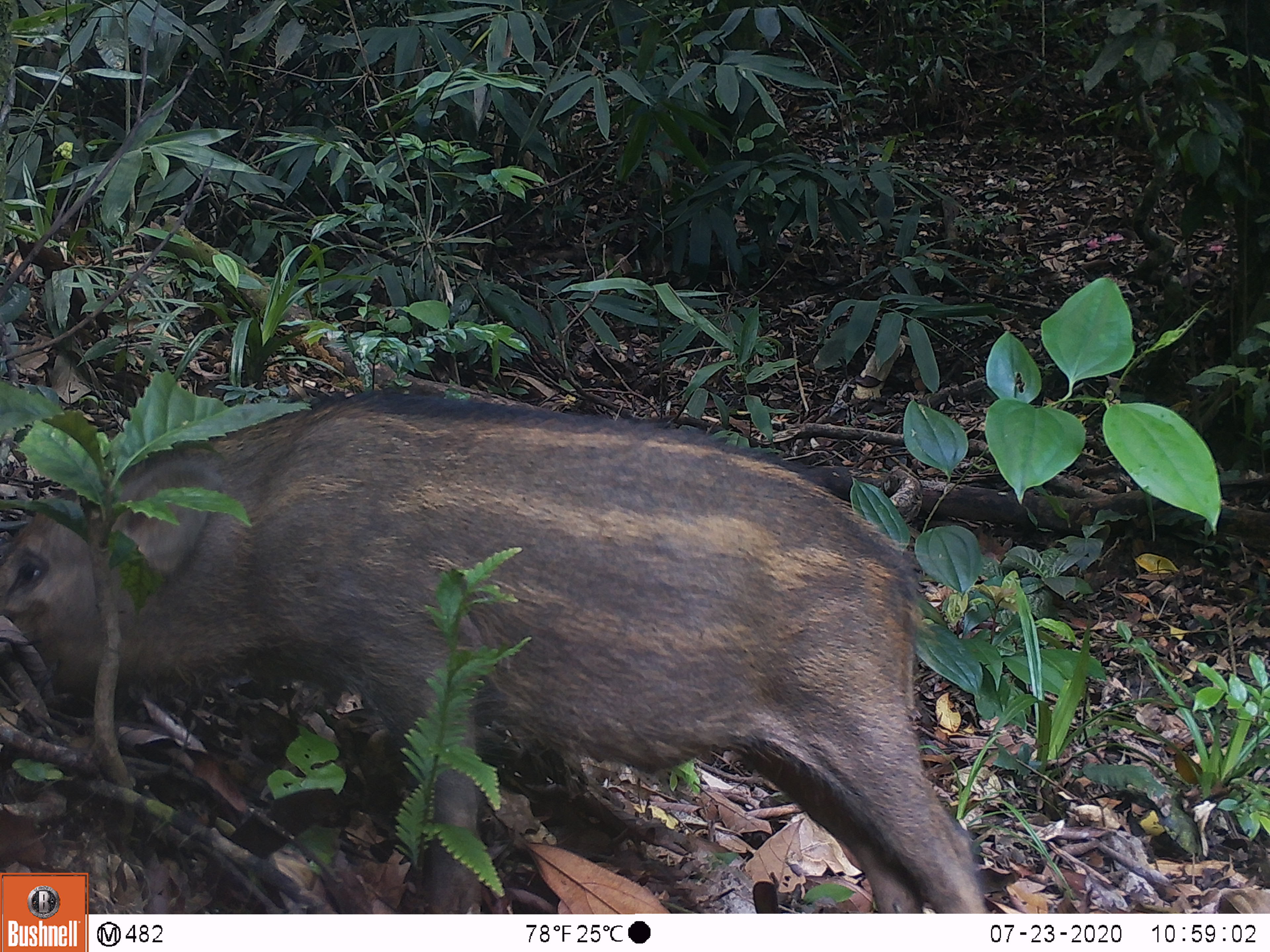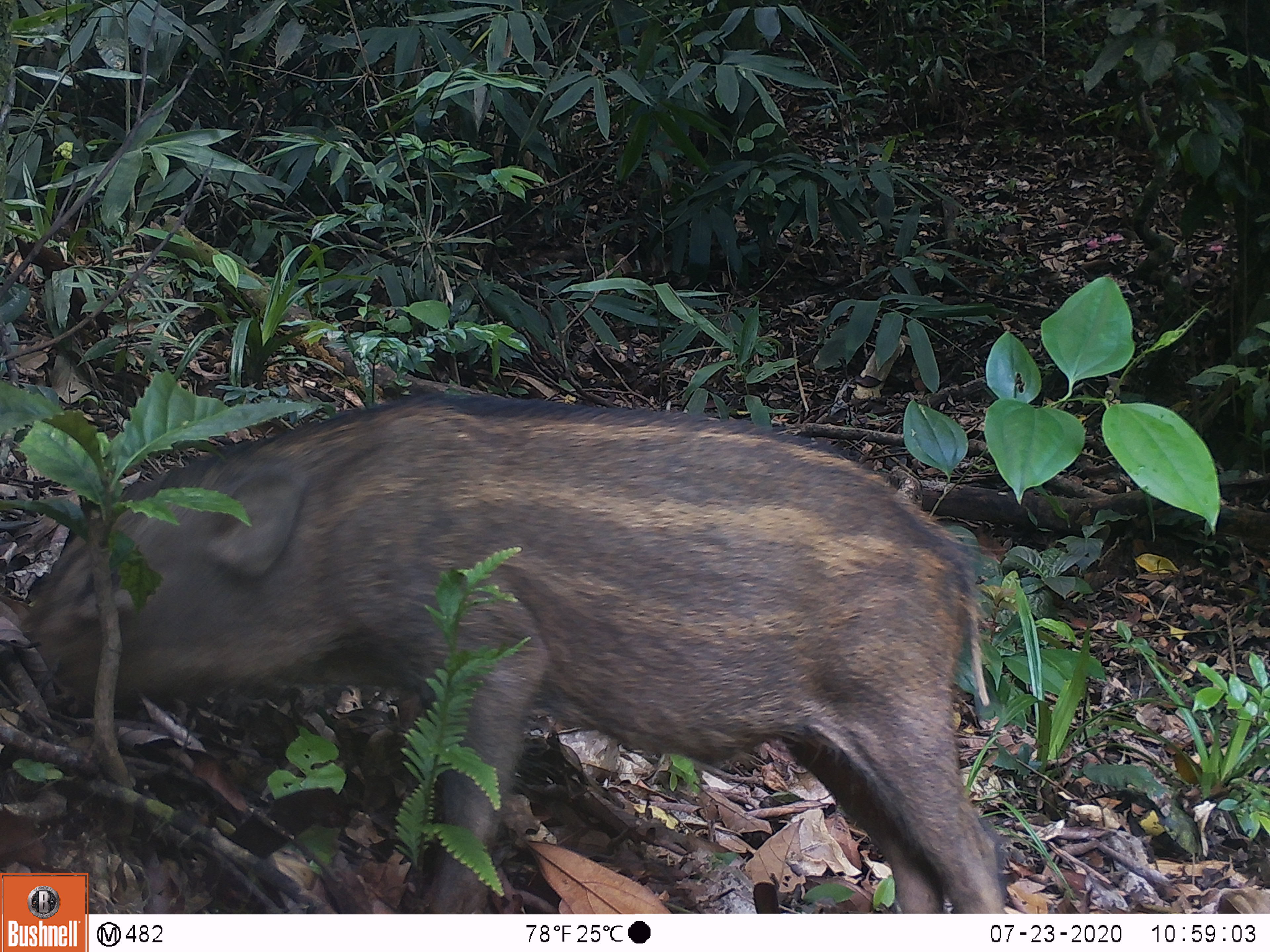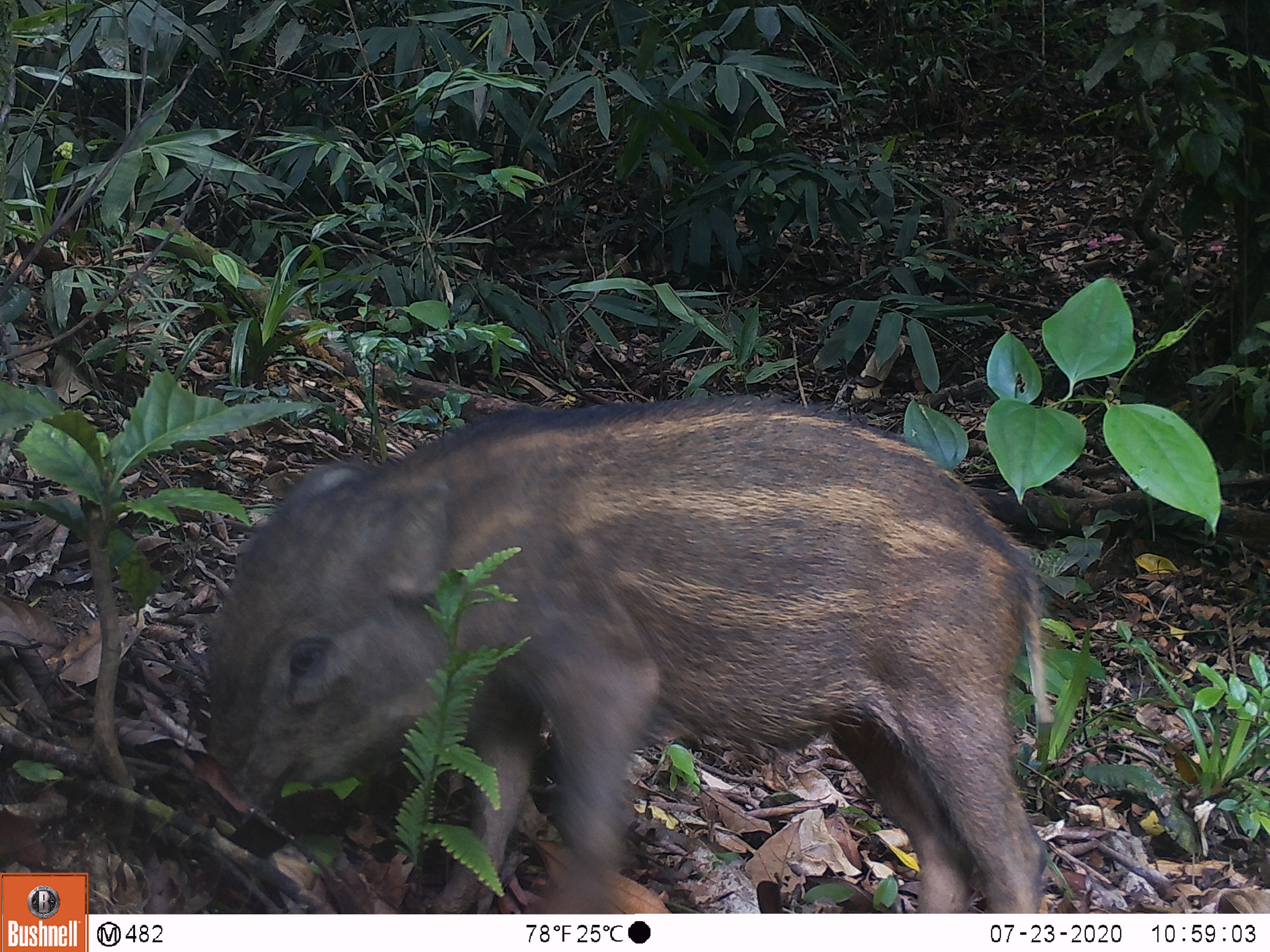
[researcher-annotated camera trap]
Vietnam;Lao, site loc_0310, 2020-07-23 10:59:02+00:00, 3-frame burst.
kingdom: Animalia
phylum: Chordata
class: Mammalia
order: Artiodactyla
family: Suidae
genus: Sus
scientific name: Sus scrofa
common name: eurasian wild pig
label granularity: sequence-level